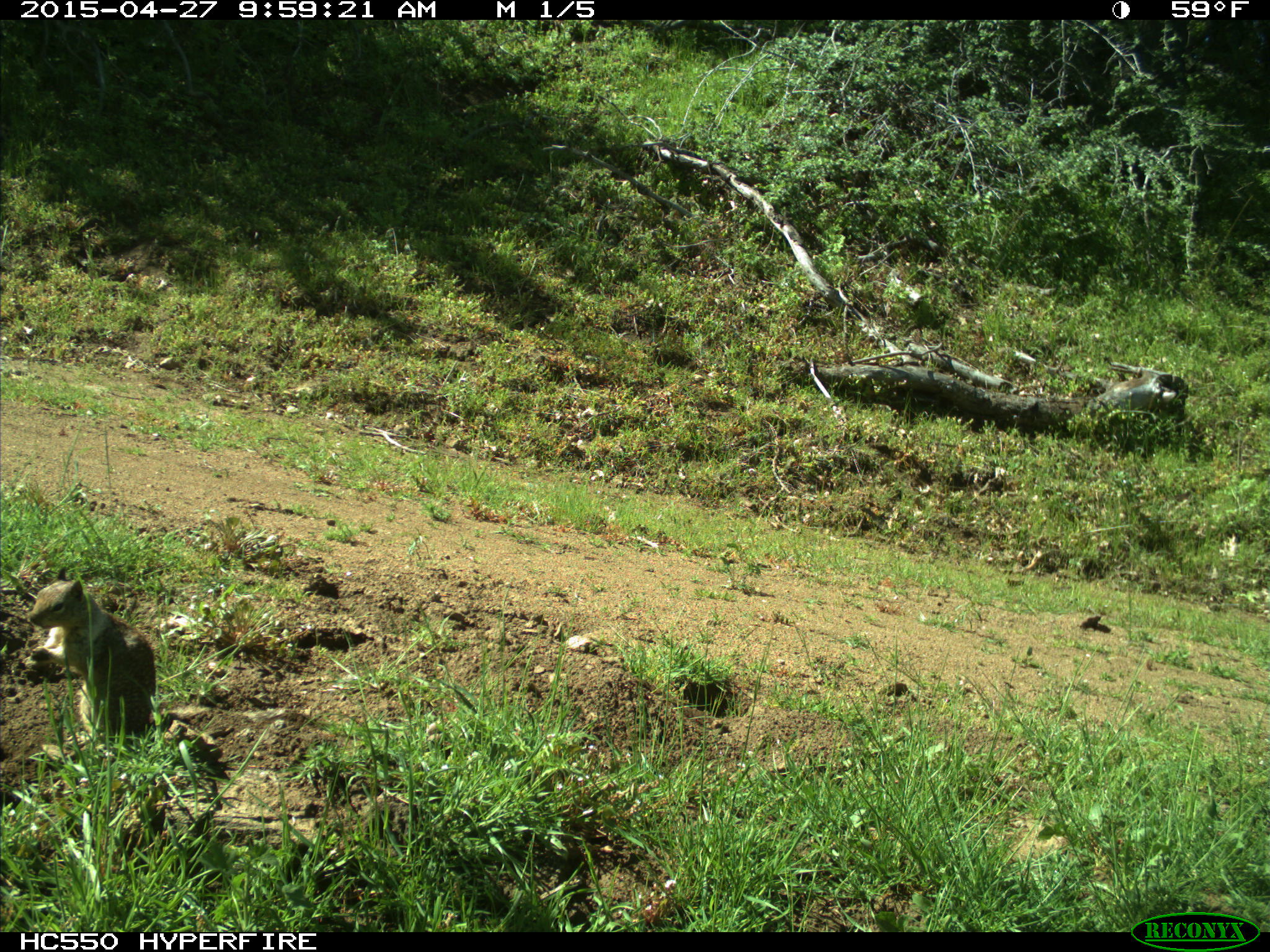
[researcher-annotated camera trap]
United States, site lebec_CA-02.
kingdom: Animalia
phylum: Chordata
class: Mammalia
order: Rodentia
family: Sciuridae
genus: Otospermophilus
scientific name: Otospermophilus beecheyi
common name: california ground squirrel